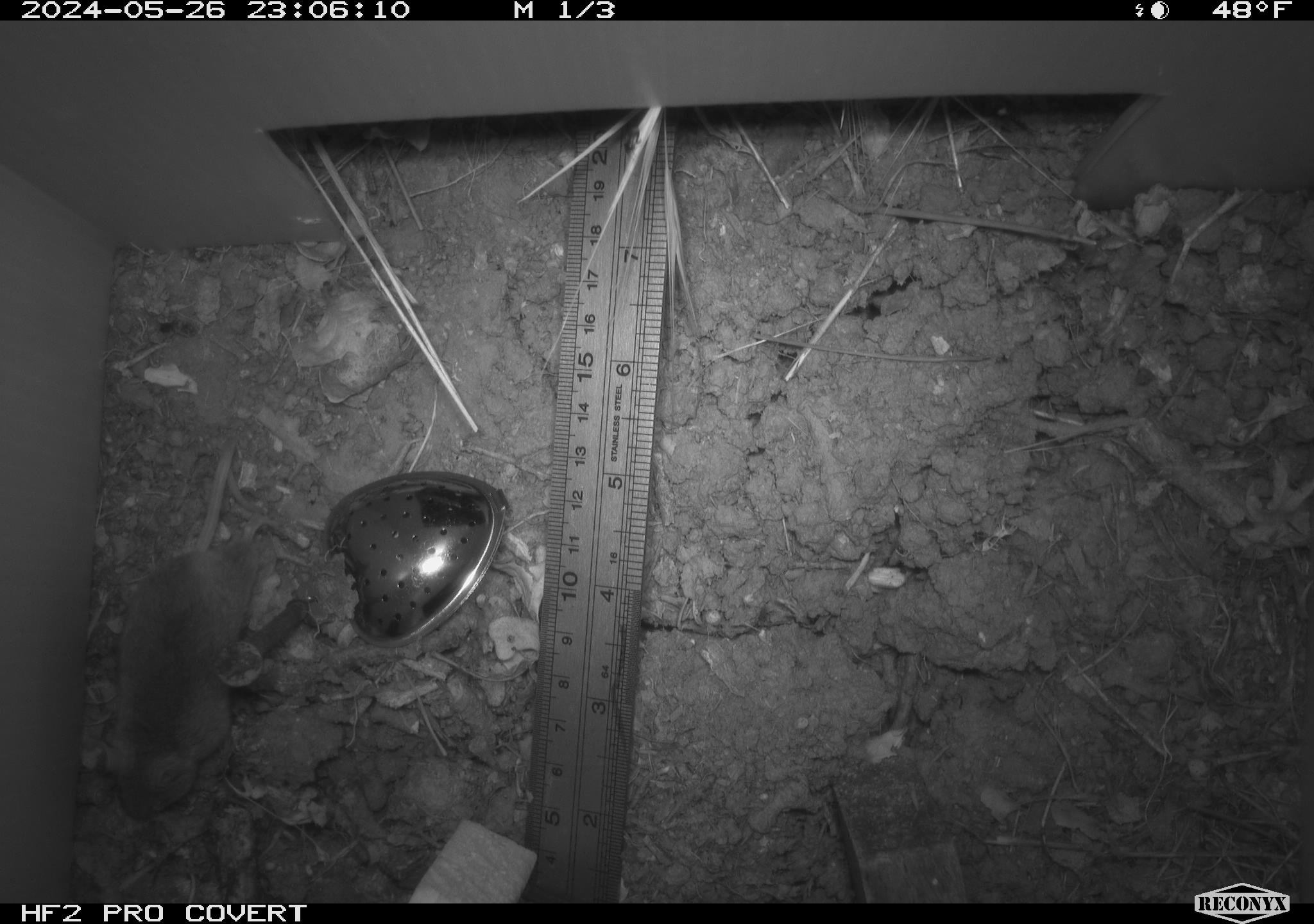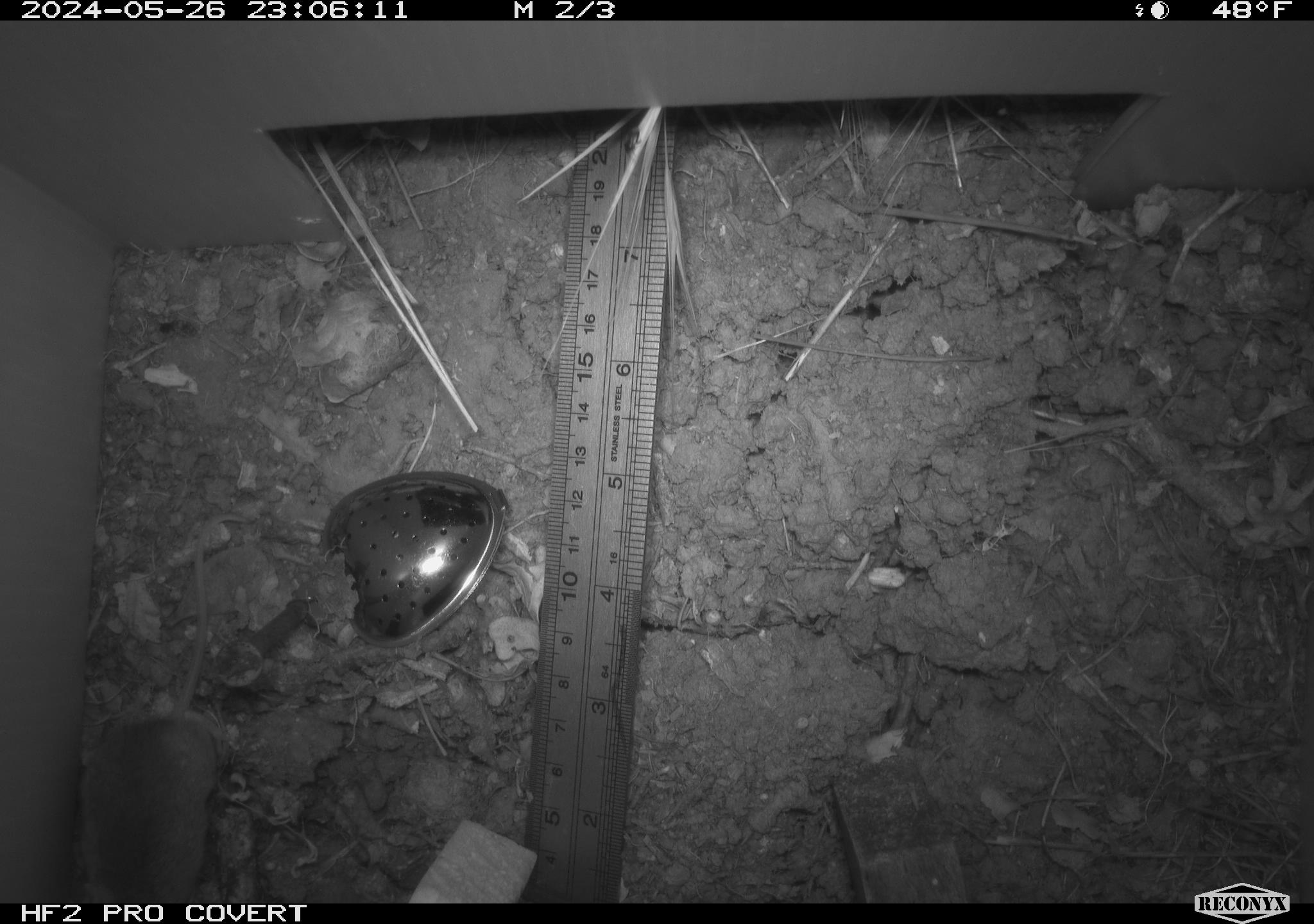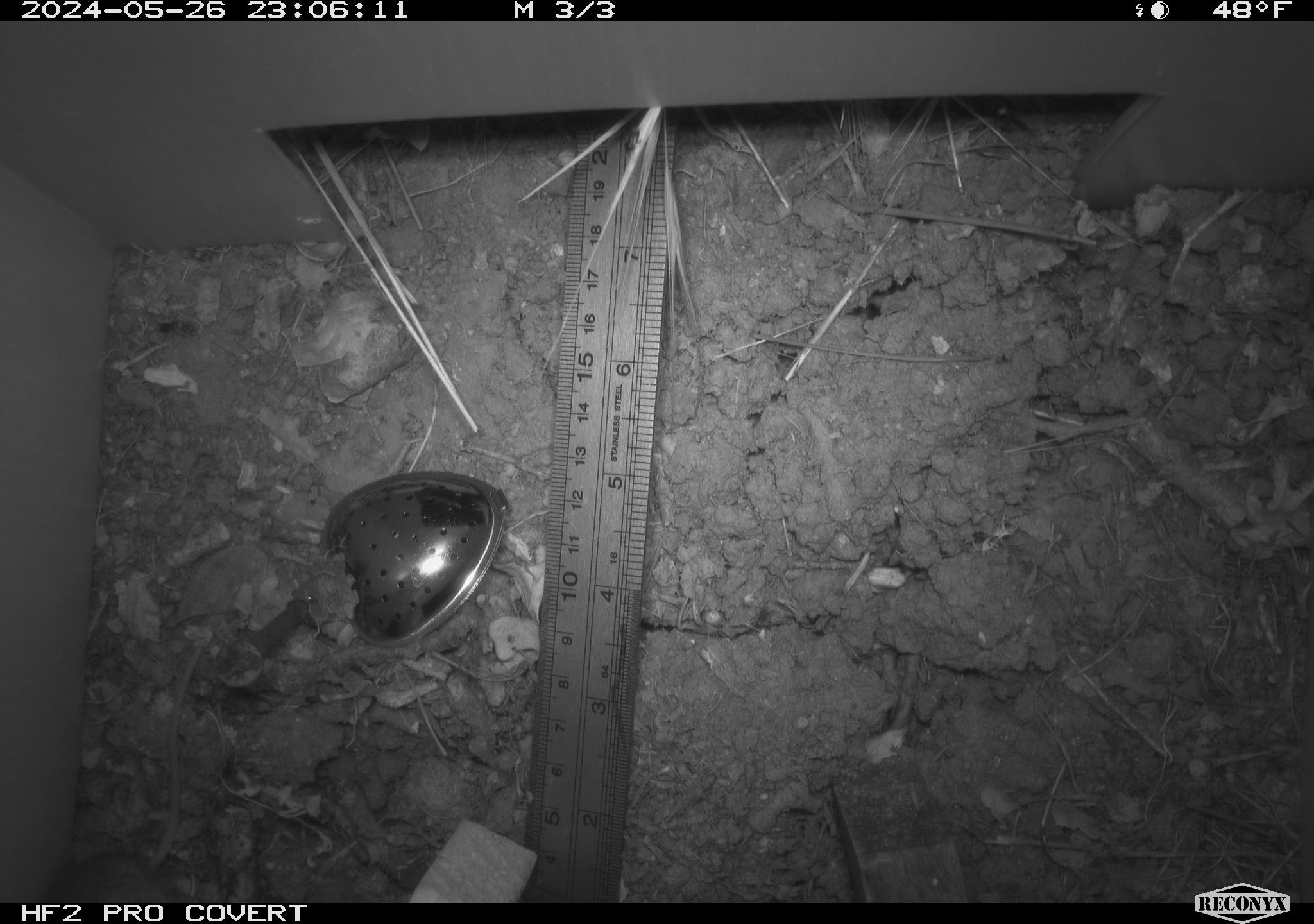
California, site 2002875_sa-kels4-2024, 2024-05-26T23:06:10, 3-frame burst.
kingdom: Animalia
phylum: Chordata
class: Mammalia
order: Rodentia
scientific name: Rodentia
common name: rodent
Rodent (Rodentia).